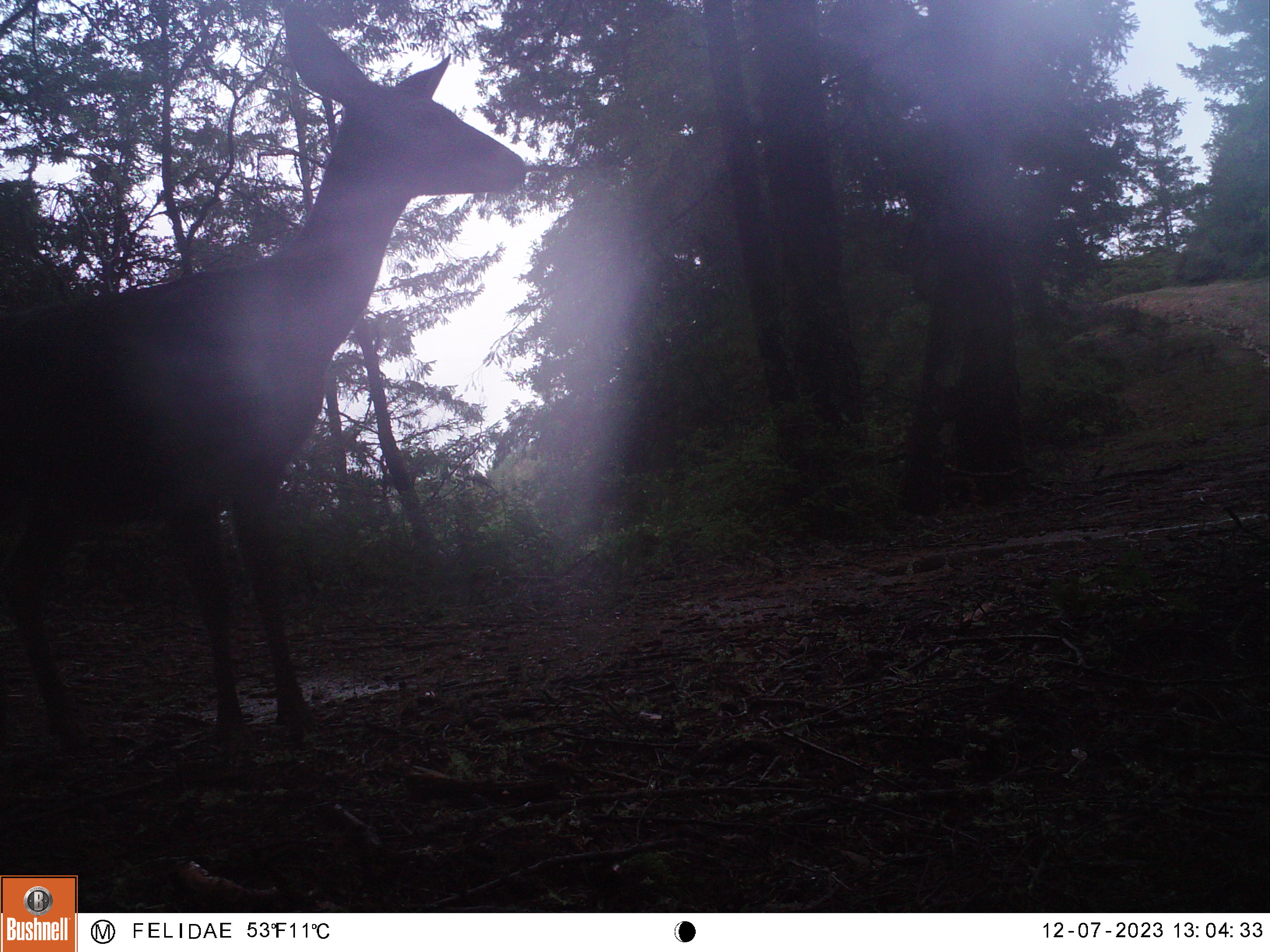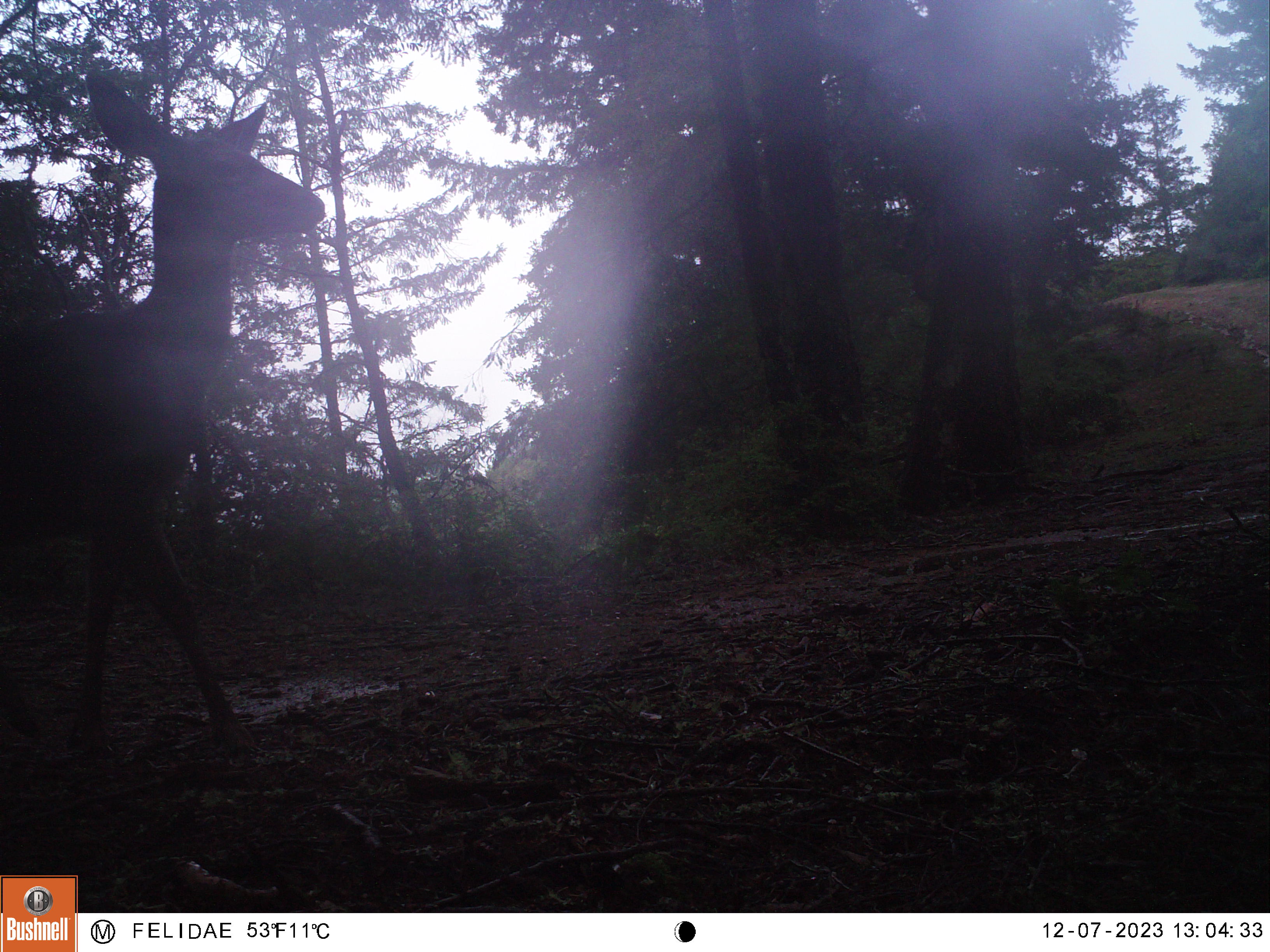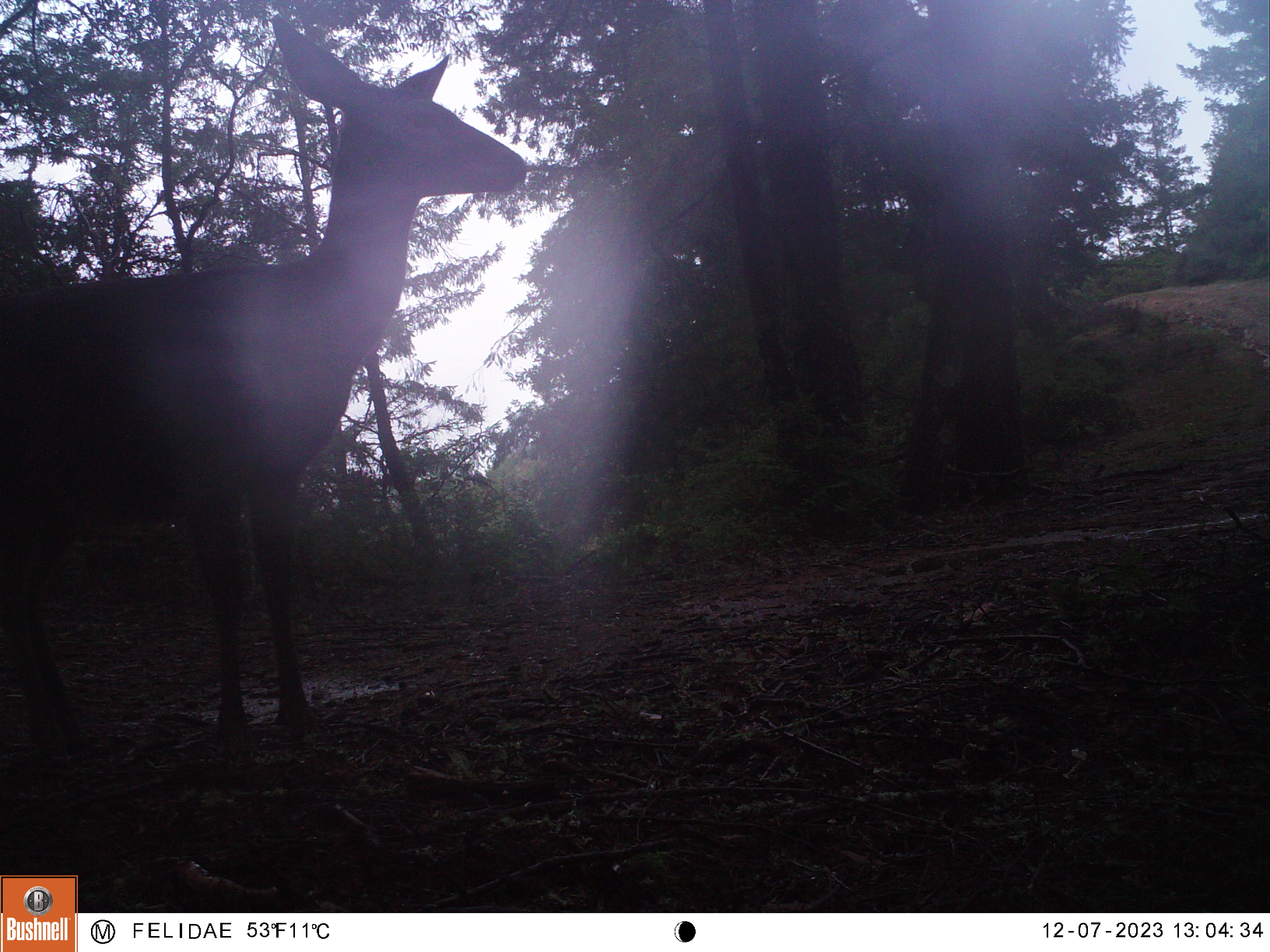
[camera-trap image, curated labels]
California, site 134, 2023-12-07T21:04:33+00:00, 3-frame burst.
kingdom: Animalia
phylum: Chordata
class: Mammalia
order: Artiodactyla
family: Cervidae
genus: Odocoileus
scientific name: Odocoileus hemionus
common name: mule deer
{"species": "mule deer (Odocoileus hemionus)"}